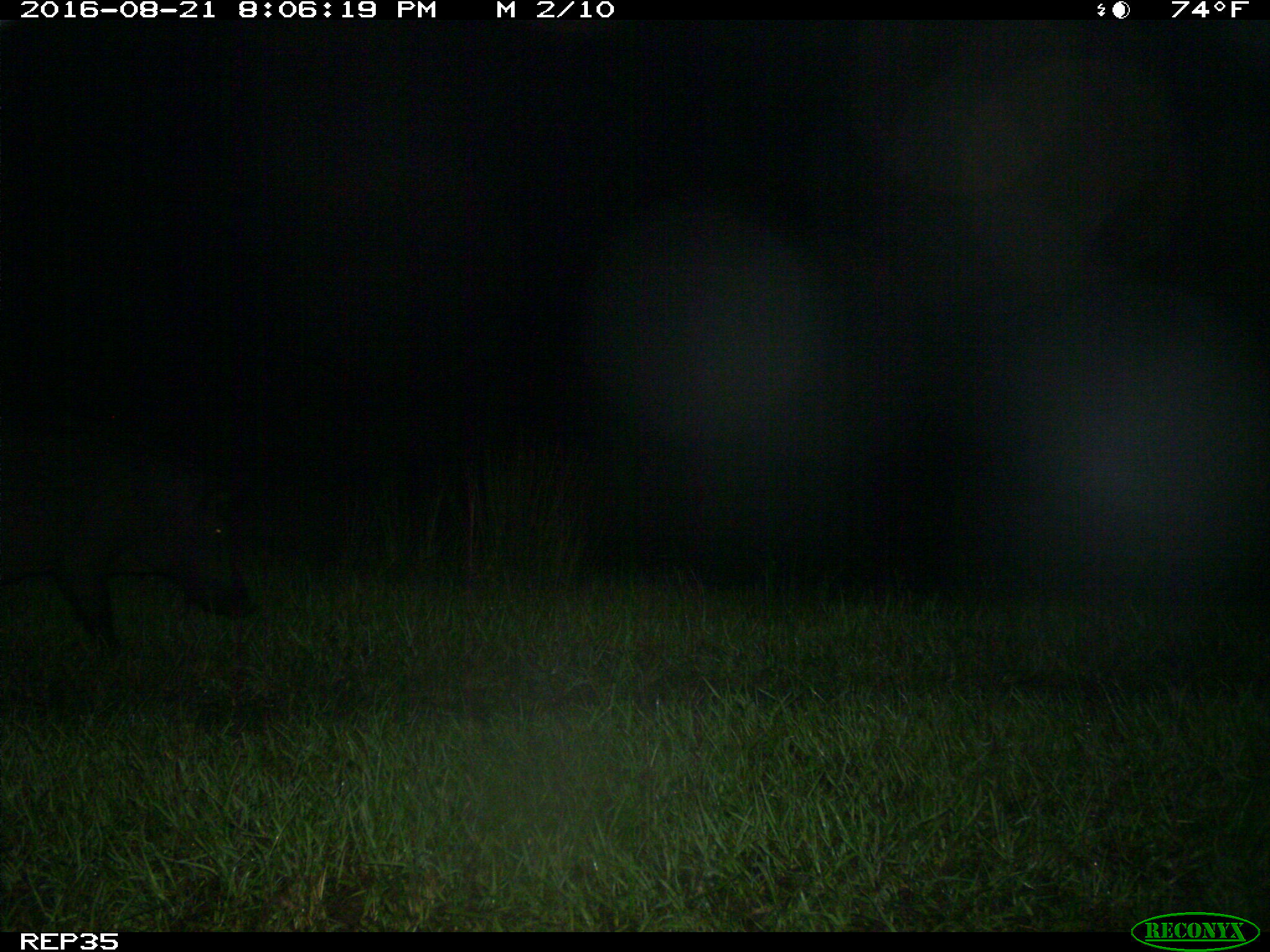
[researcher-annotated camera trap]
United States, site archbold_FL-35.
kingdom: Animalia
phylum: Chordata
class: Mammalia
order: Artiodactyla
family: Suidae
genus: Sus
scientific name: Sus scrofa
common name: wild boar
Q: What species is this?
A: Sus scrofa (wild boar).